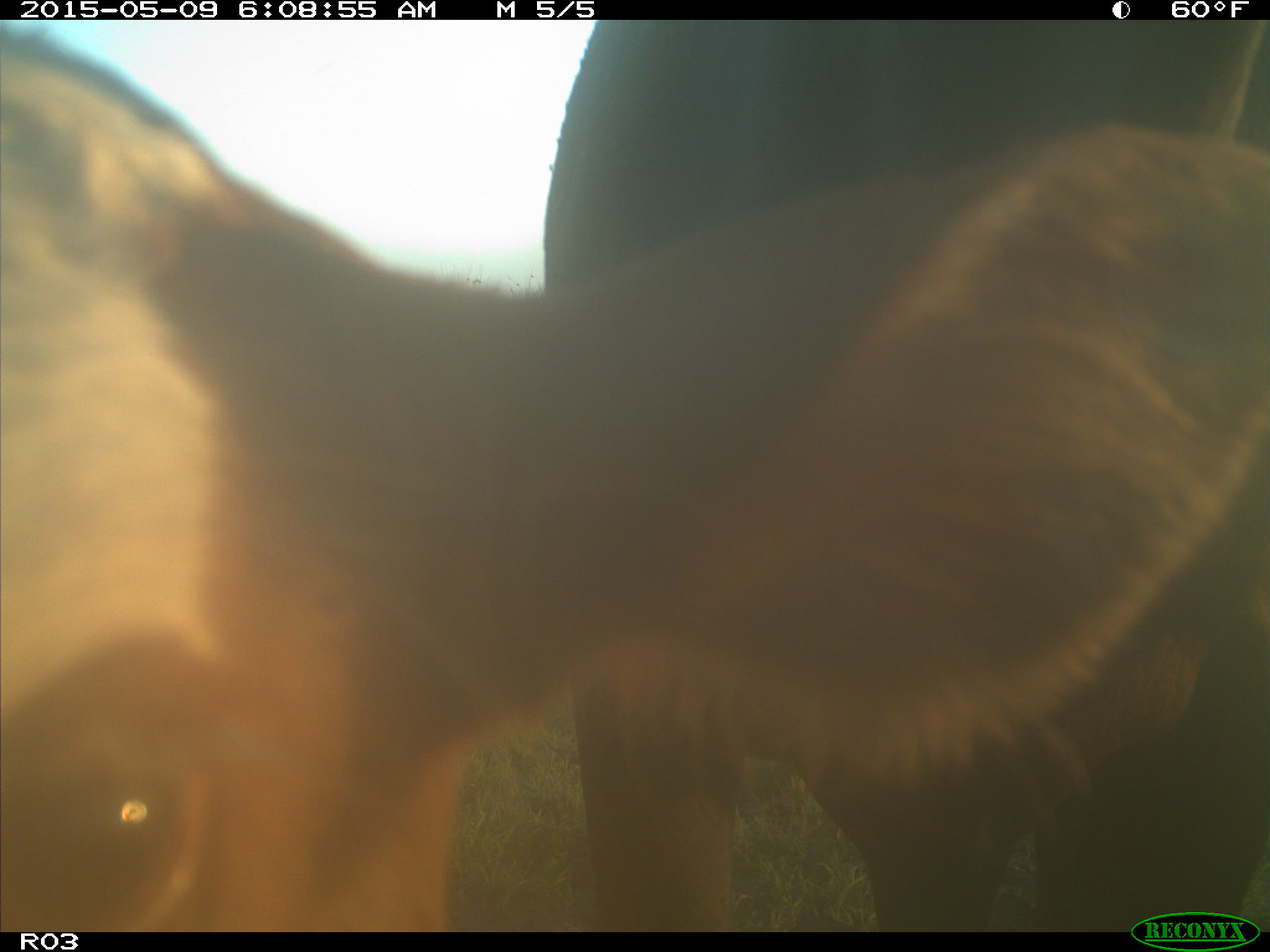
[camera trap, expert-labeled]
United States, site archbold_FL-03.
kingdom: Animalia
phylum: Chordata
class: Mammalia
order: Artiodactyla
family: Bovidae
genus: Bos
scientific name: Bos taurus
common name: domestic cow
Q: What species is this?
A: Bos taurus (domestic cow).